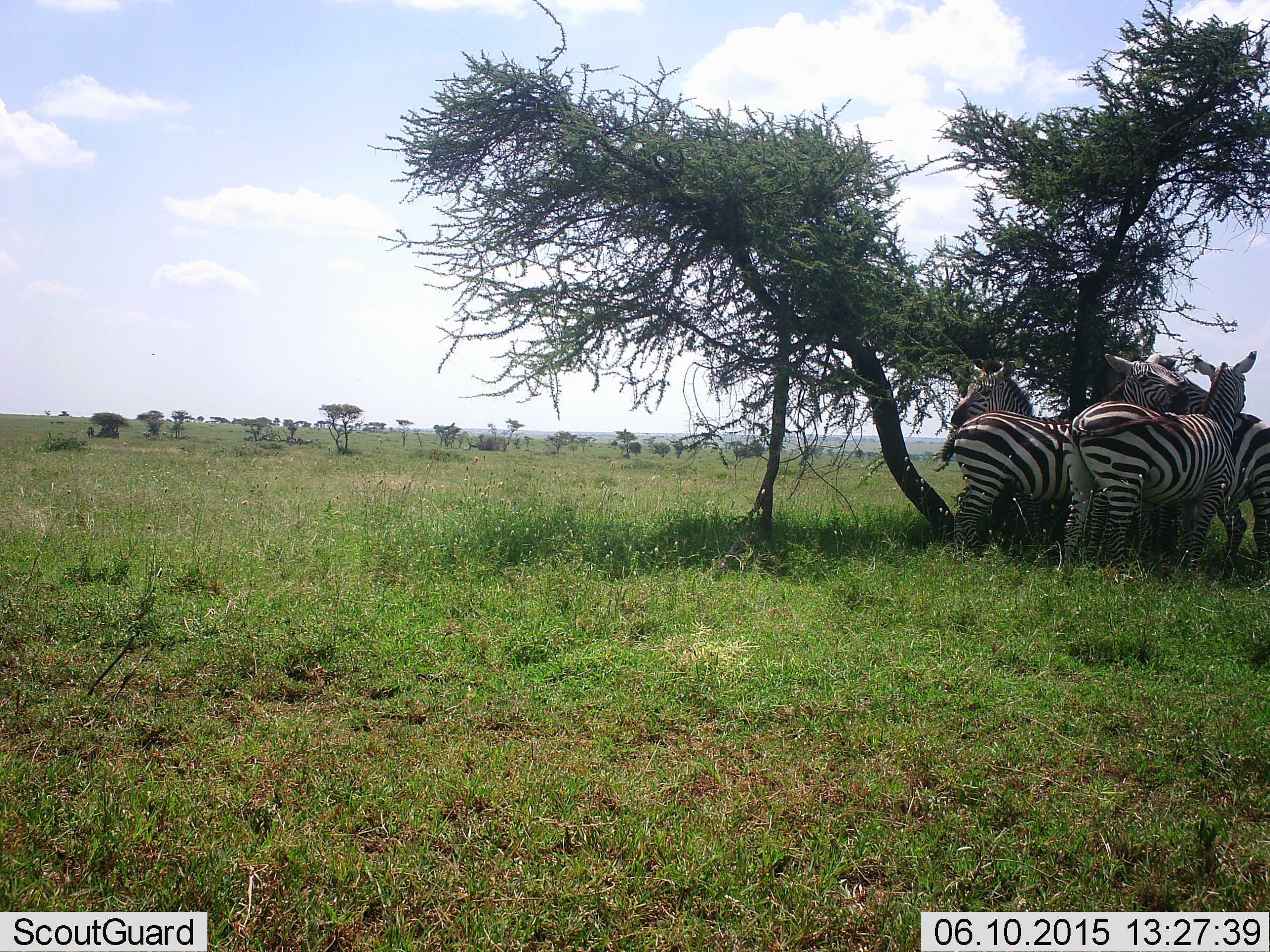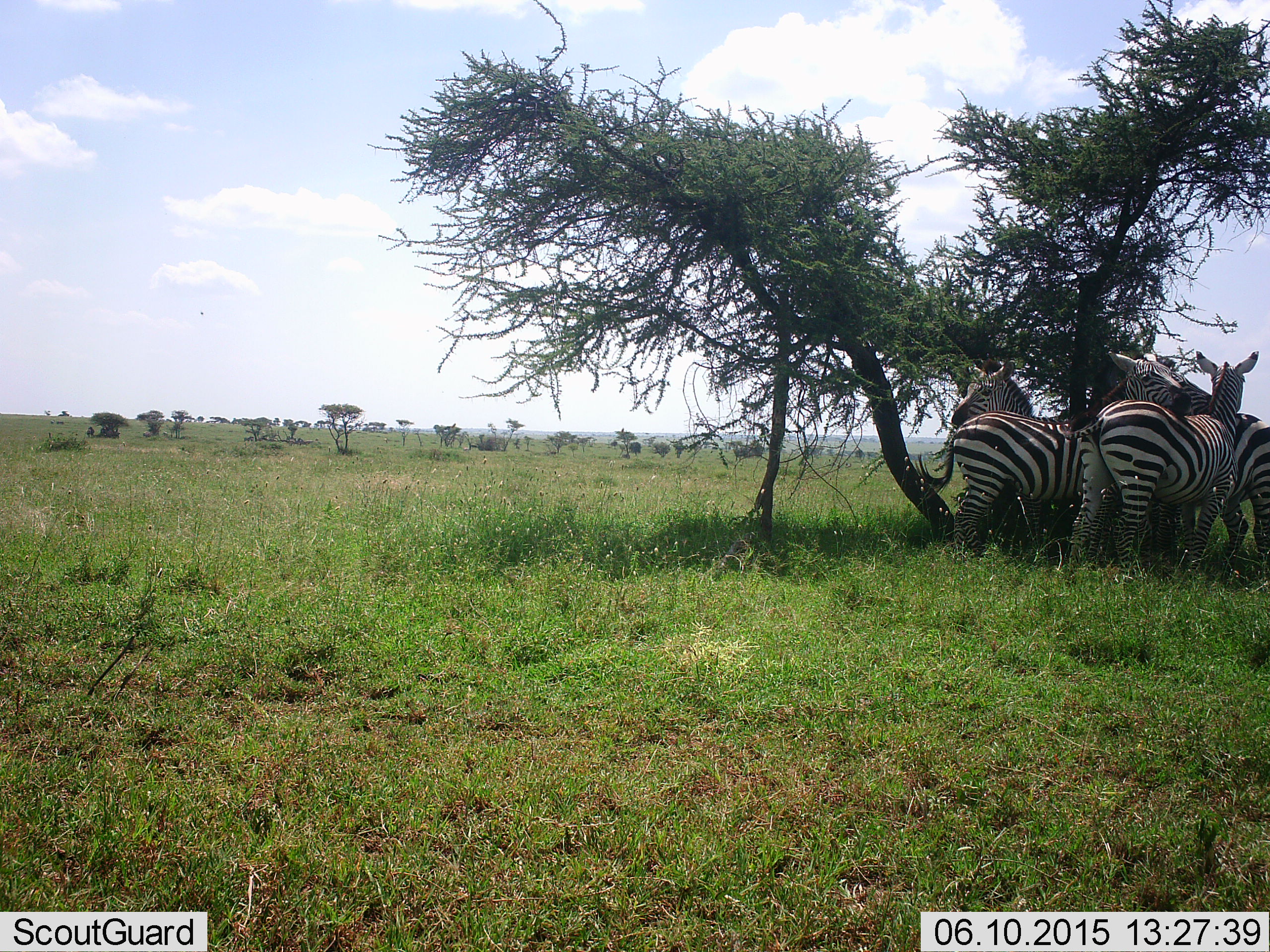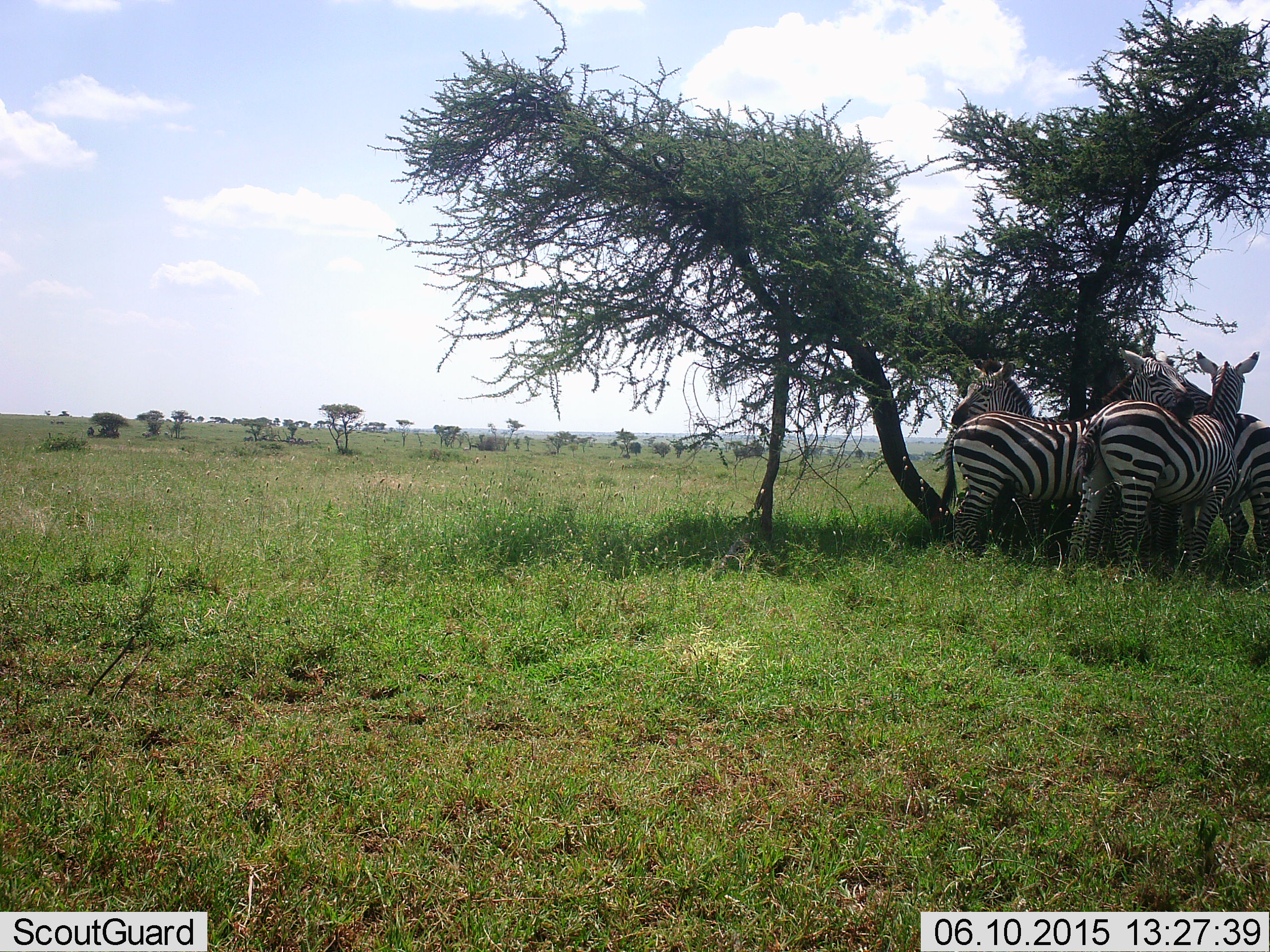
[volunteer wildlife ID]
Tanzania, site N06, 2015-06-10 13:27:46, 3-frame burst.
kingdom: Animalia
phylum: Chordata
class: Mammalia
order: Perissodactyla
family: Equidae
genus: Equus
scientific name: Equus quagga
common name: plains zebra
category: zebra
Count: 4.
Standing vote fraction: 70%.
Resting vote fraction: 0%.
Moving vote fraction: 10%.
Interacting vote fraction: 50%.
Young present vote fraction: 0%.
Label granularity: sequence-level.